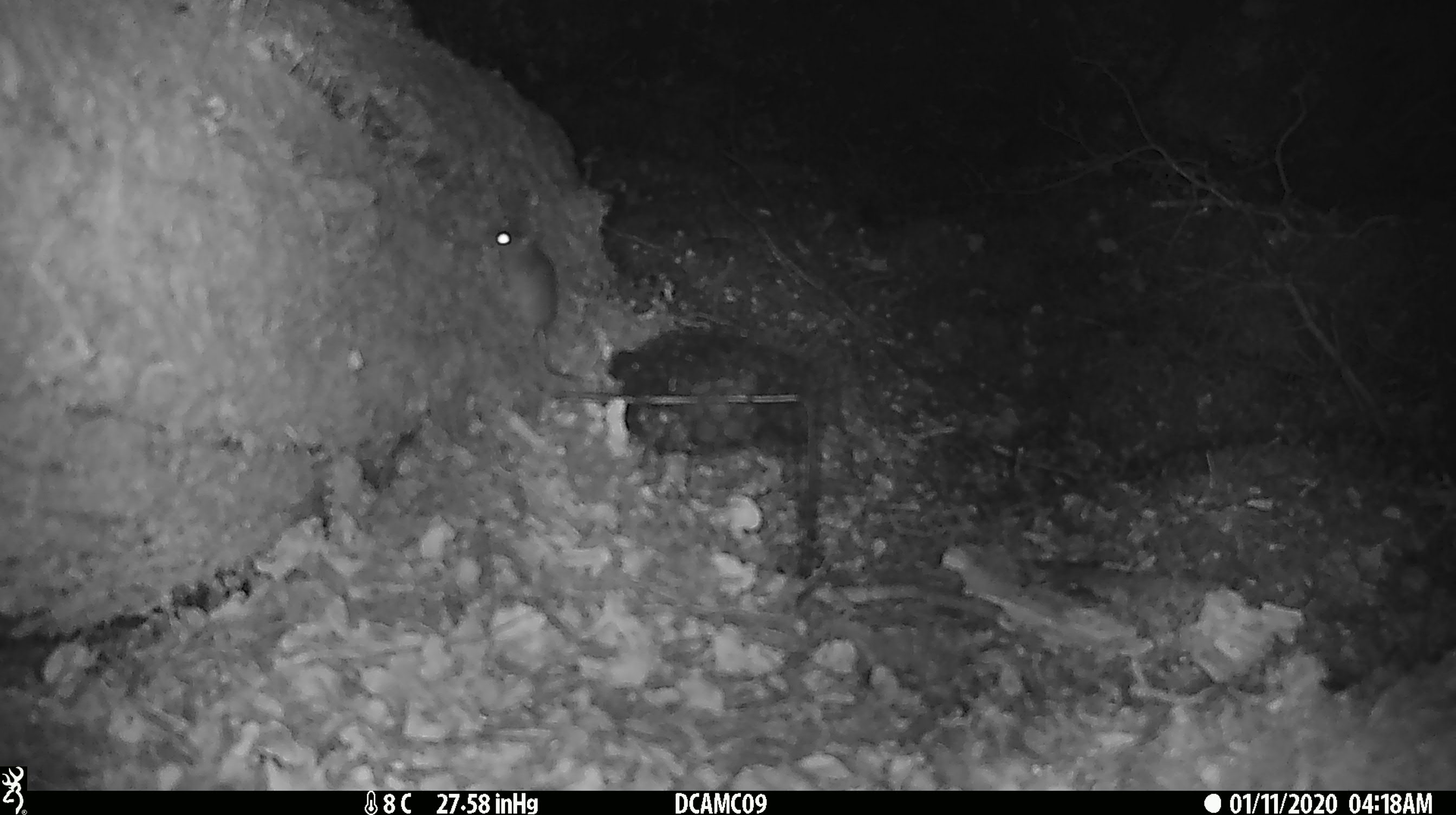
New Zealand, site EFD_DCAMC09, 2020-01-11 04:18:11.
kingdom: Animalia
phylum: Chordata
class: Mammalia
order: Rodentia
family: Muridae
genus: Mus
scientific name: Mus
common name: mouse